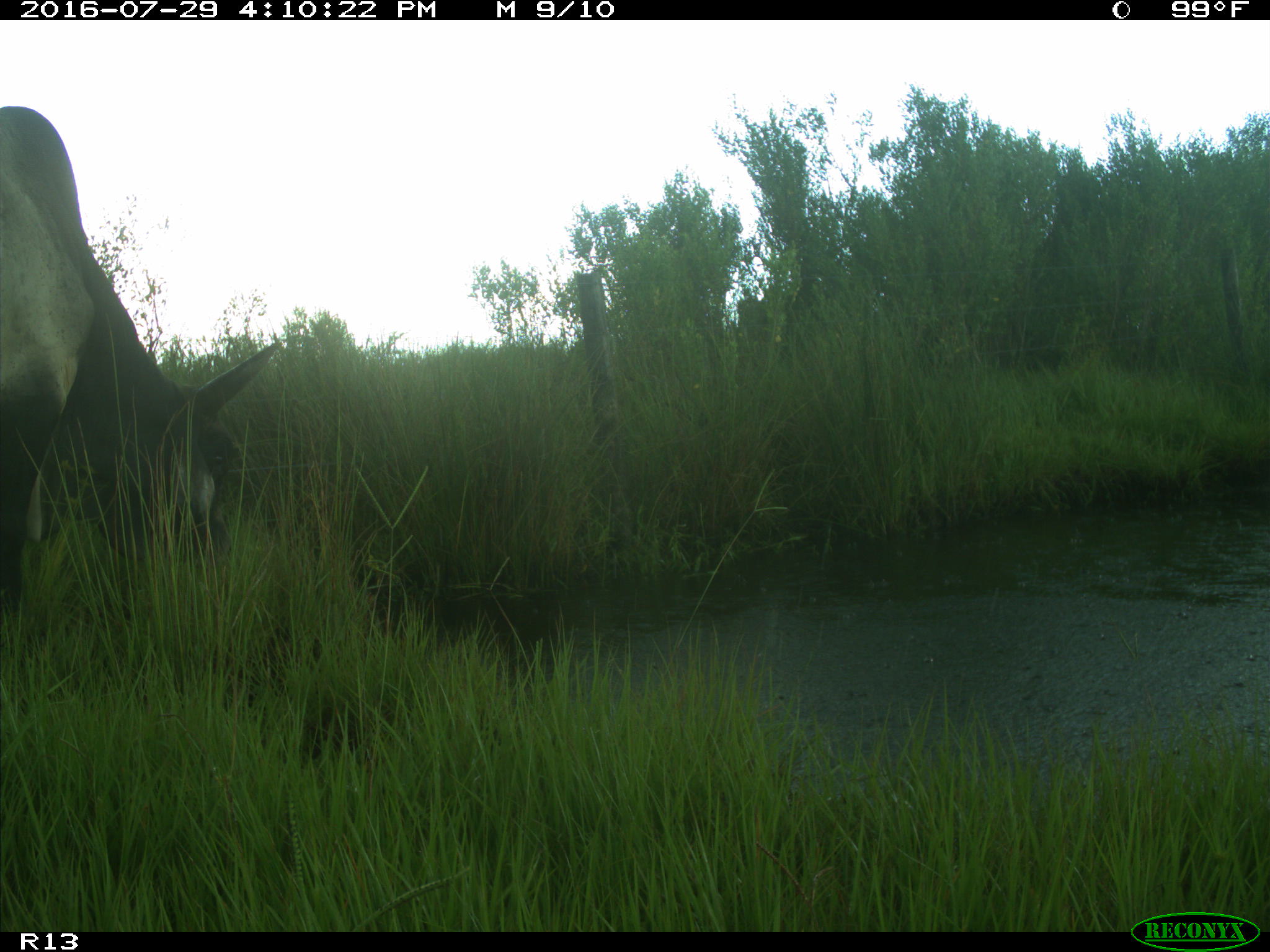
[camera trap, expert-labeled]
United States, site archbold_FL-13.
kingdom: Animalia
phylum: Chordata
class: Mammalia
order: Artiodactyla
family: Bovidae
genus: Bos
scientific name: Bos taurus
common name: domestic cow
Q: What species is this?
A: Bos taurus (domestic cow).